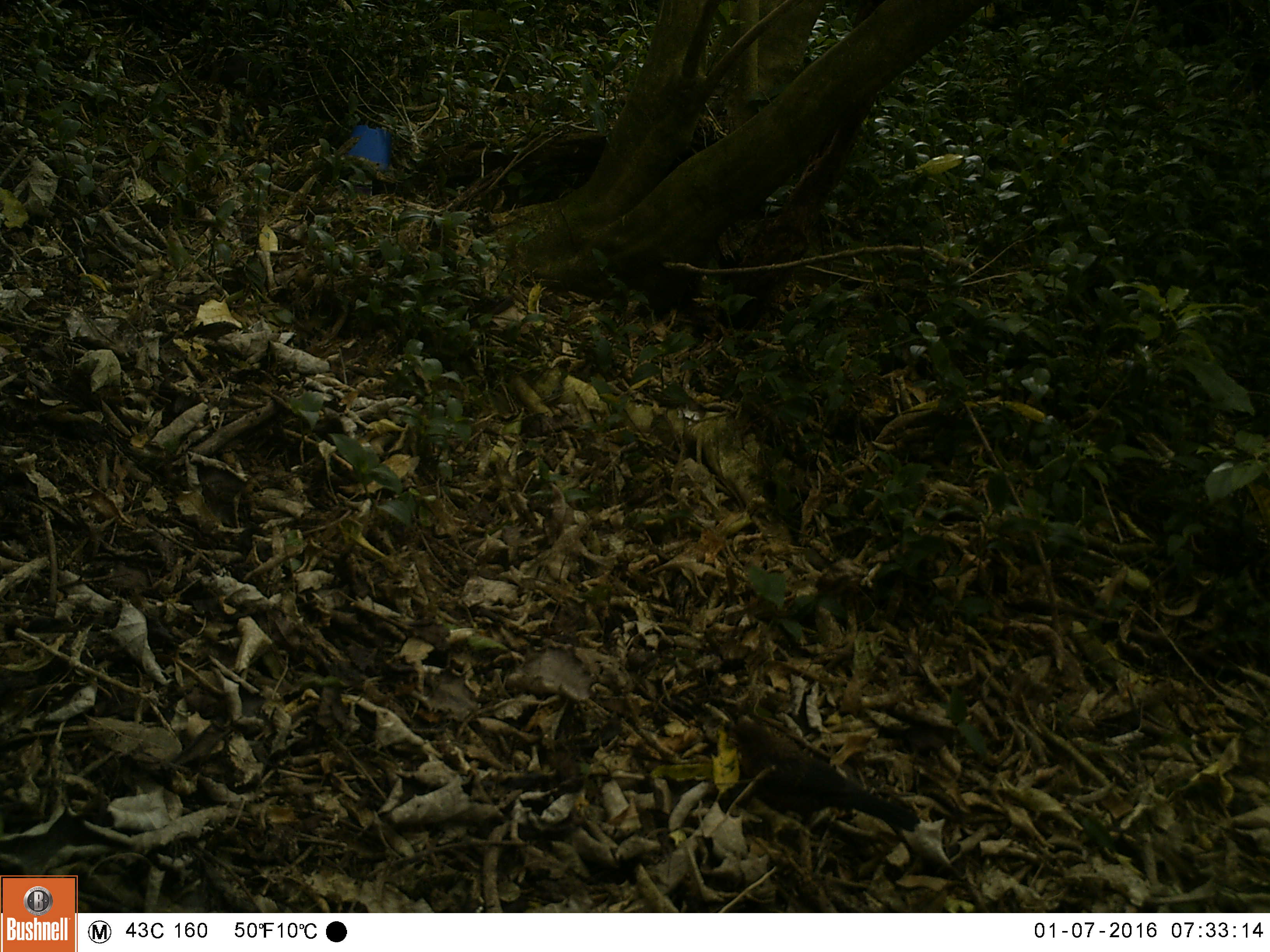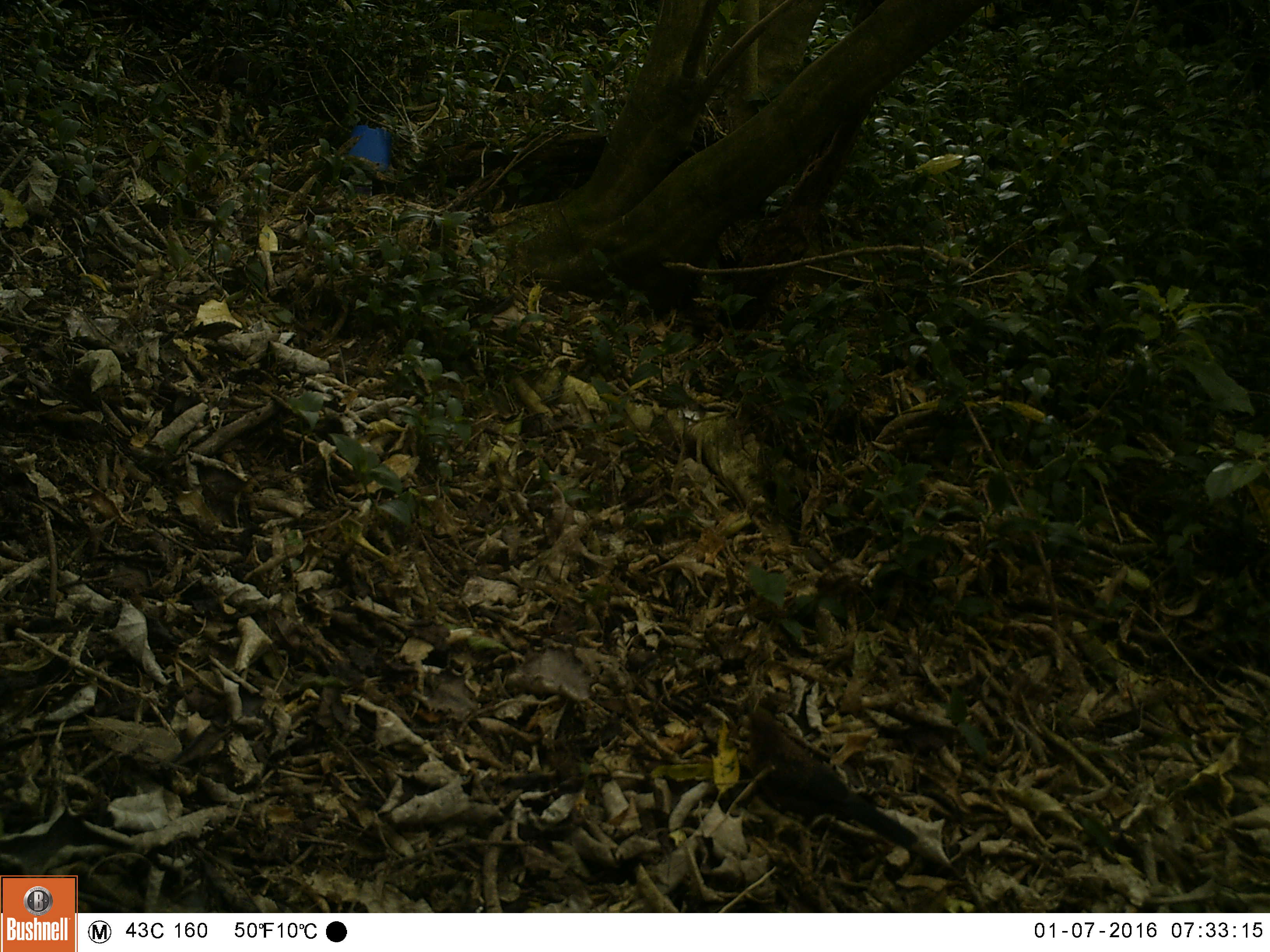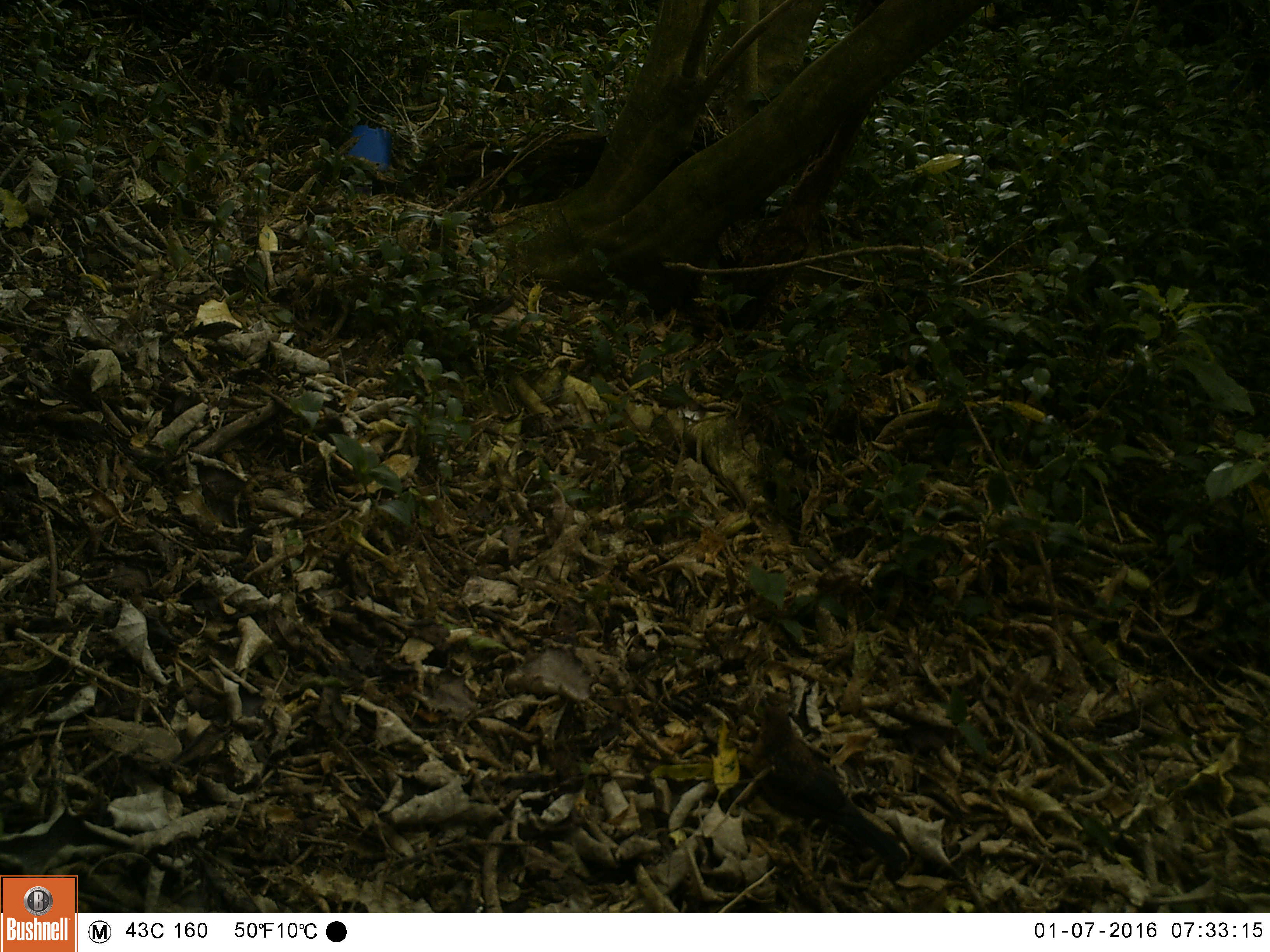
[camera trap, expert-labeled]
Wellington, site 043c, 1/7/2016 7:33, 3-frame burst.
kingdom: Animalia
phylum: Chordata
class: Aves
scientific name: Aves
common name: bird